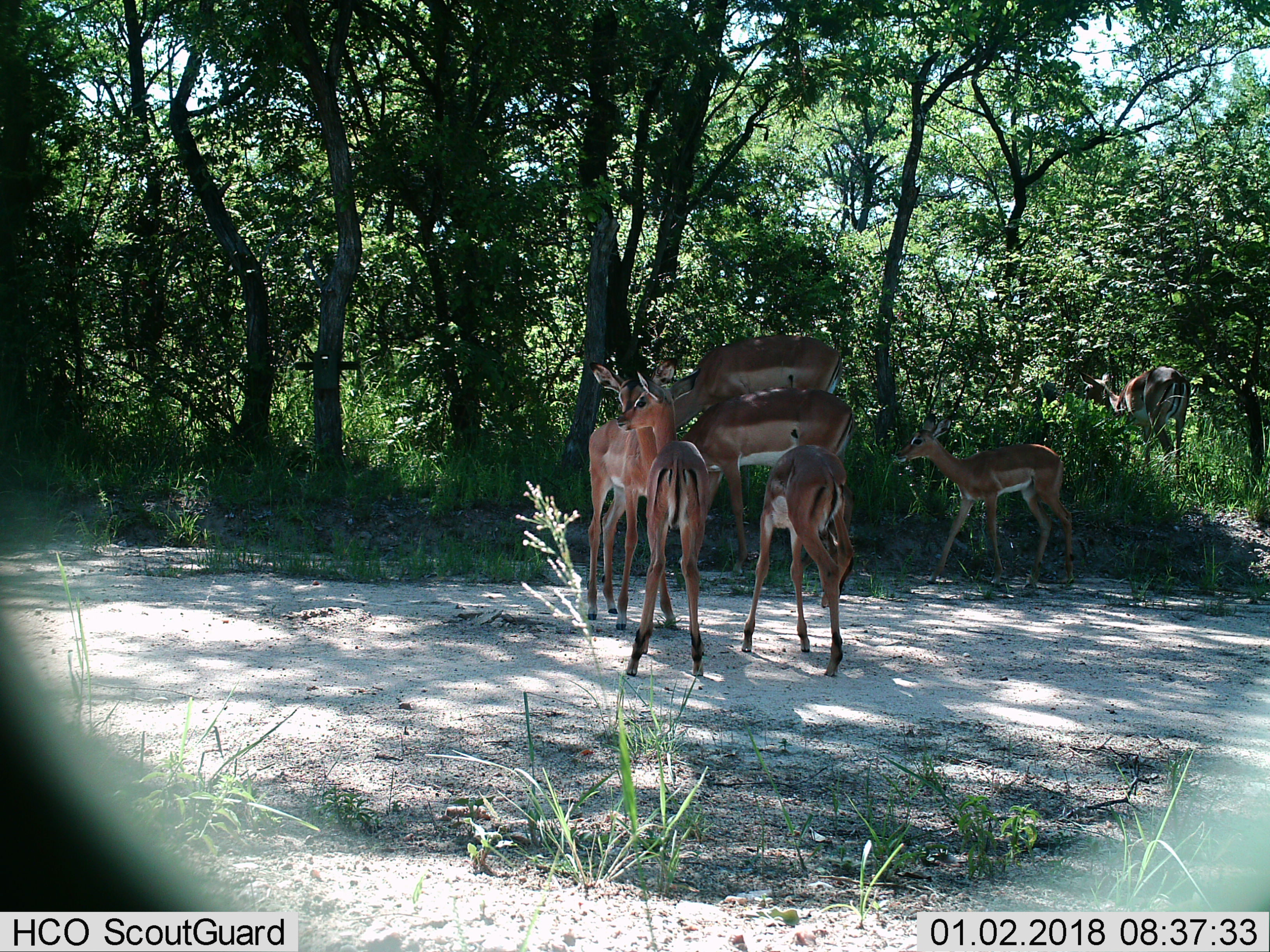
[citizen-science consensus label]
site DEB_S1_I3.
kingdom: Animalia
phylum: Chordata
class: Mammalia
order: Artiodactyla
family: Bovidae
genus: Aepyceros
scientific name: Aepyceros melampus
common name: impala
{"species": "impala (Aepyceros melampus)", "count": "7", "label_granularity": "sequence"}